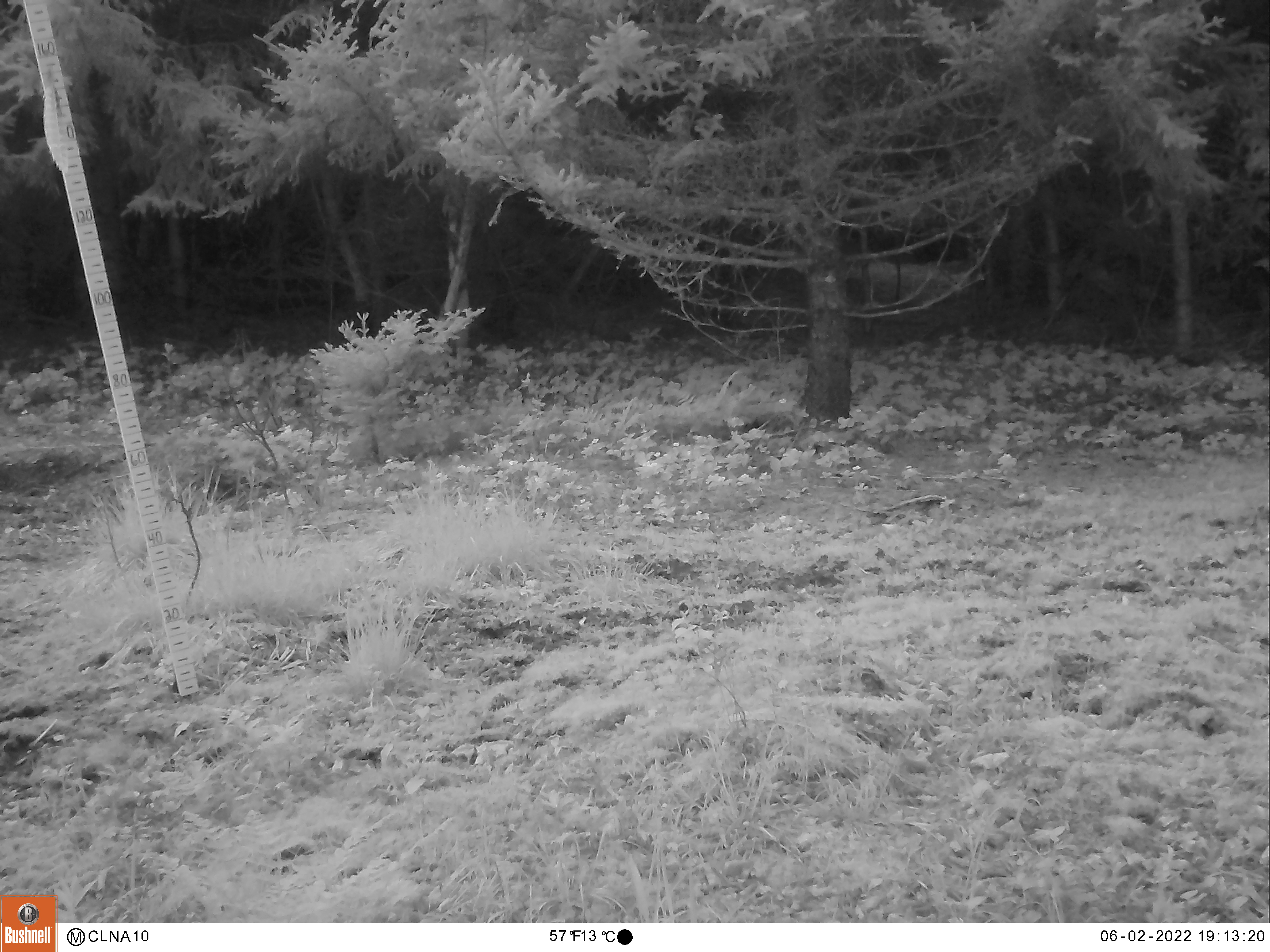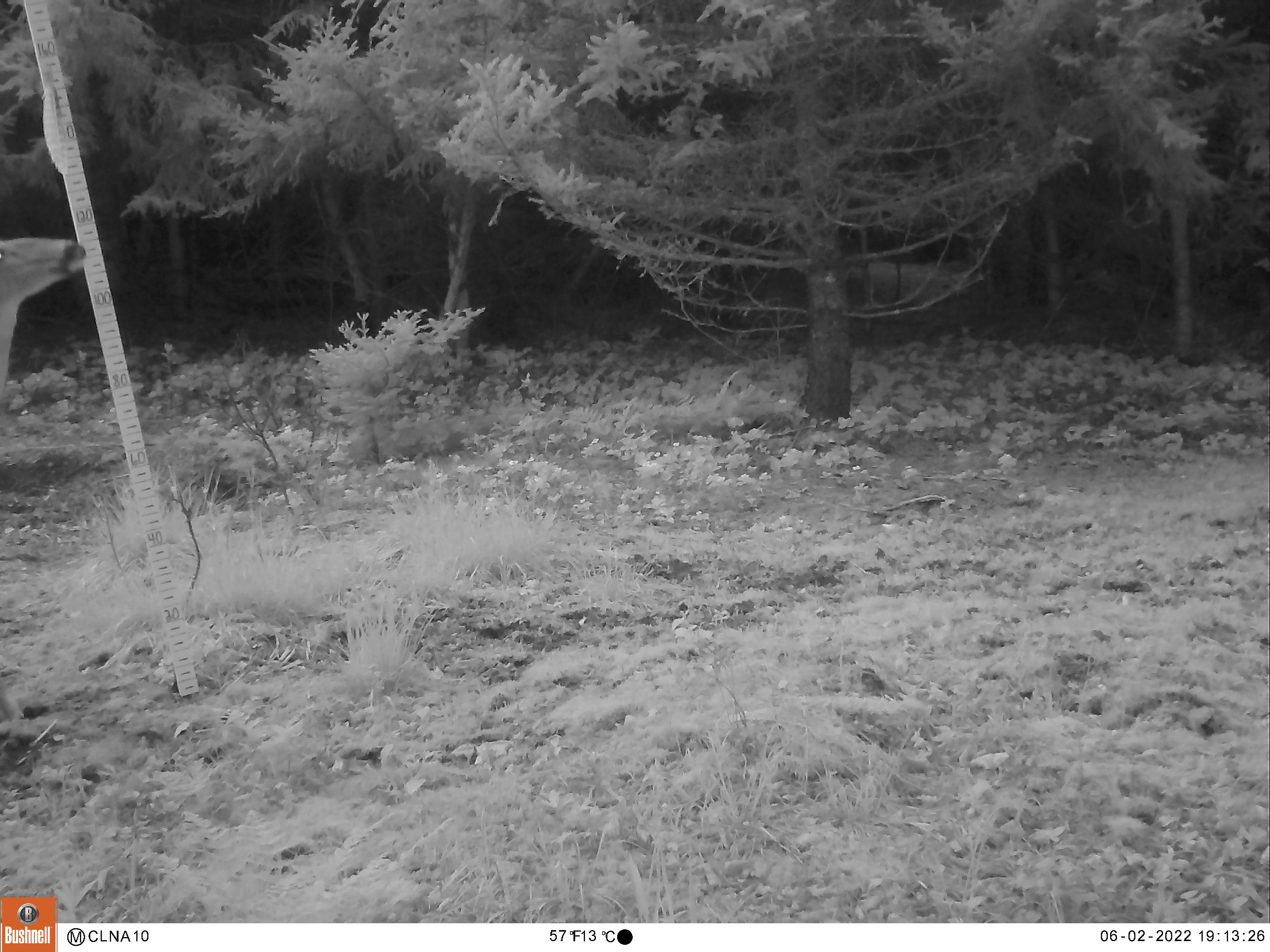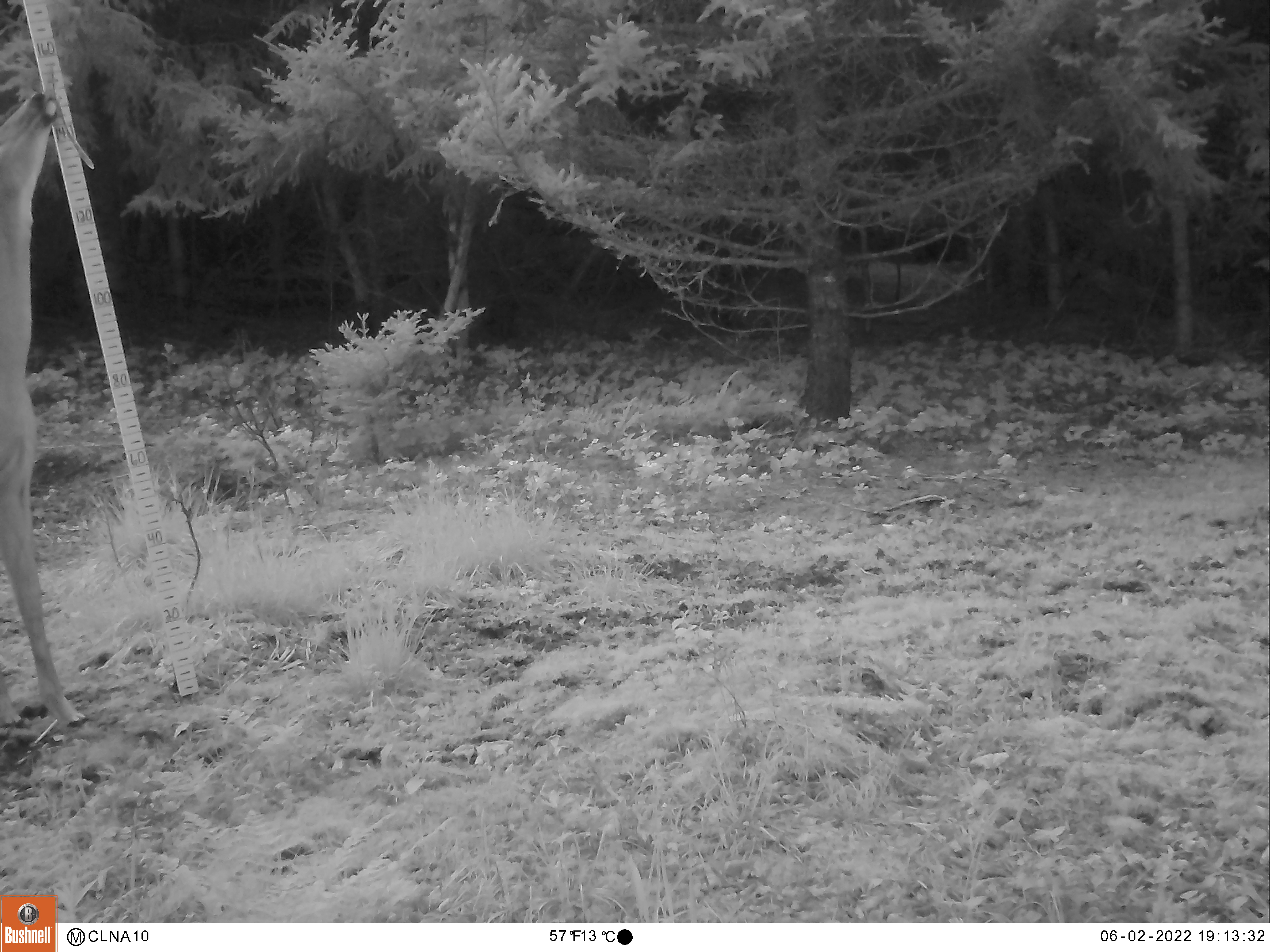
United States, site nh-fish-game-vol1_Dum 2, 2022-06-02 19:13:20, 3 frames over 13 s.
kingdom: Animalia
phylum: Chordata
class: Mammalia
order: Artiodactyla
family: Cervidae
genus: Odocoileus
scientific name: Odocoileus virginianus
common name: white-tailed deer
White-tailed deer (Odocoileus virginianus).